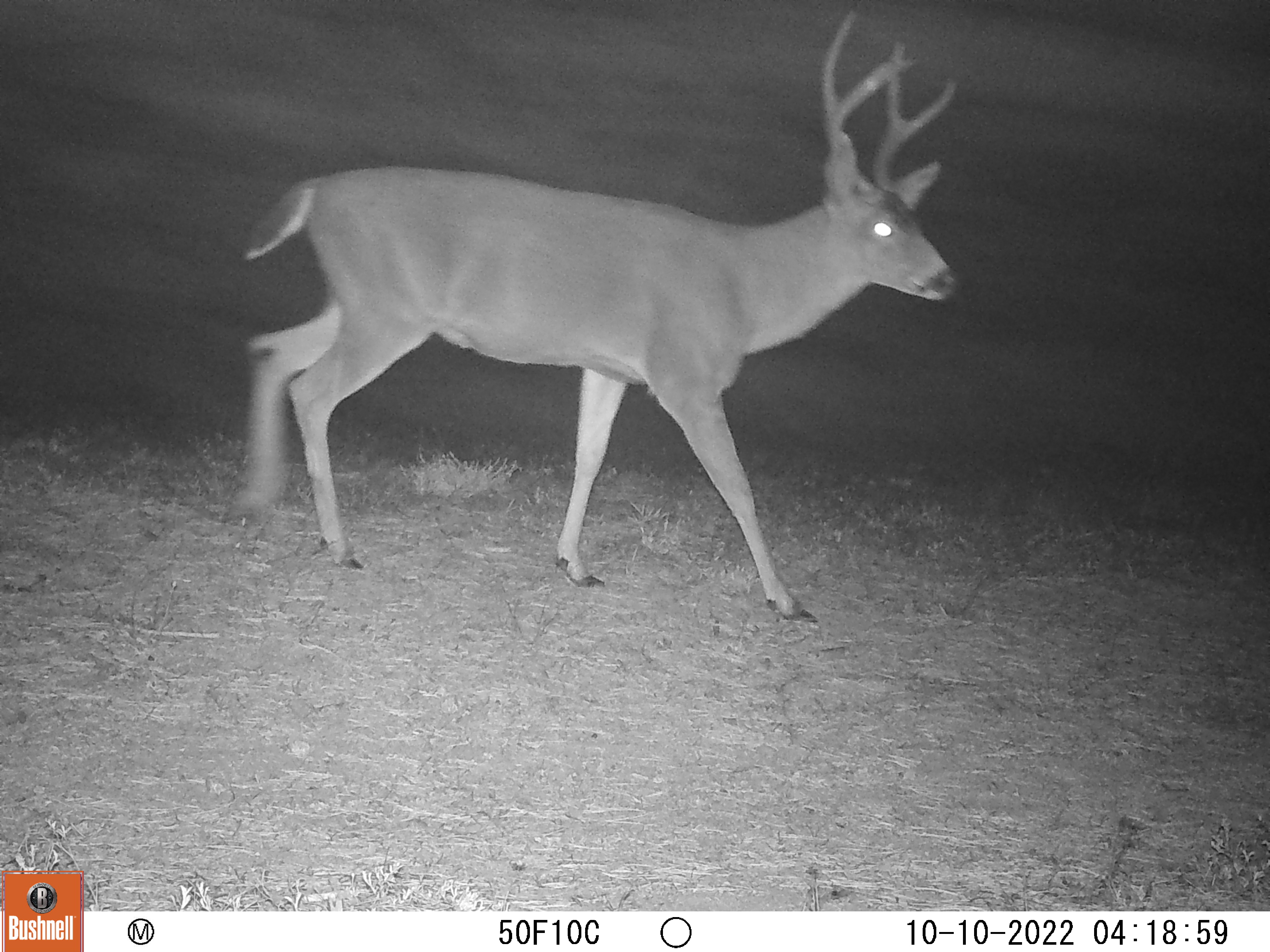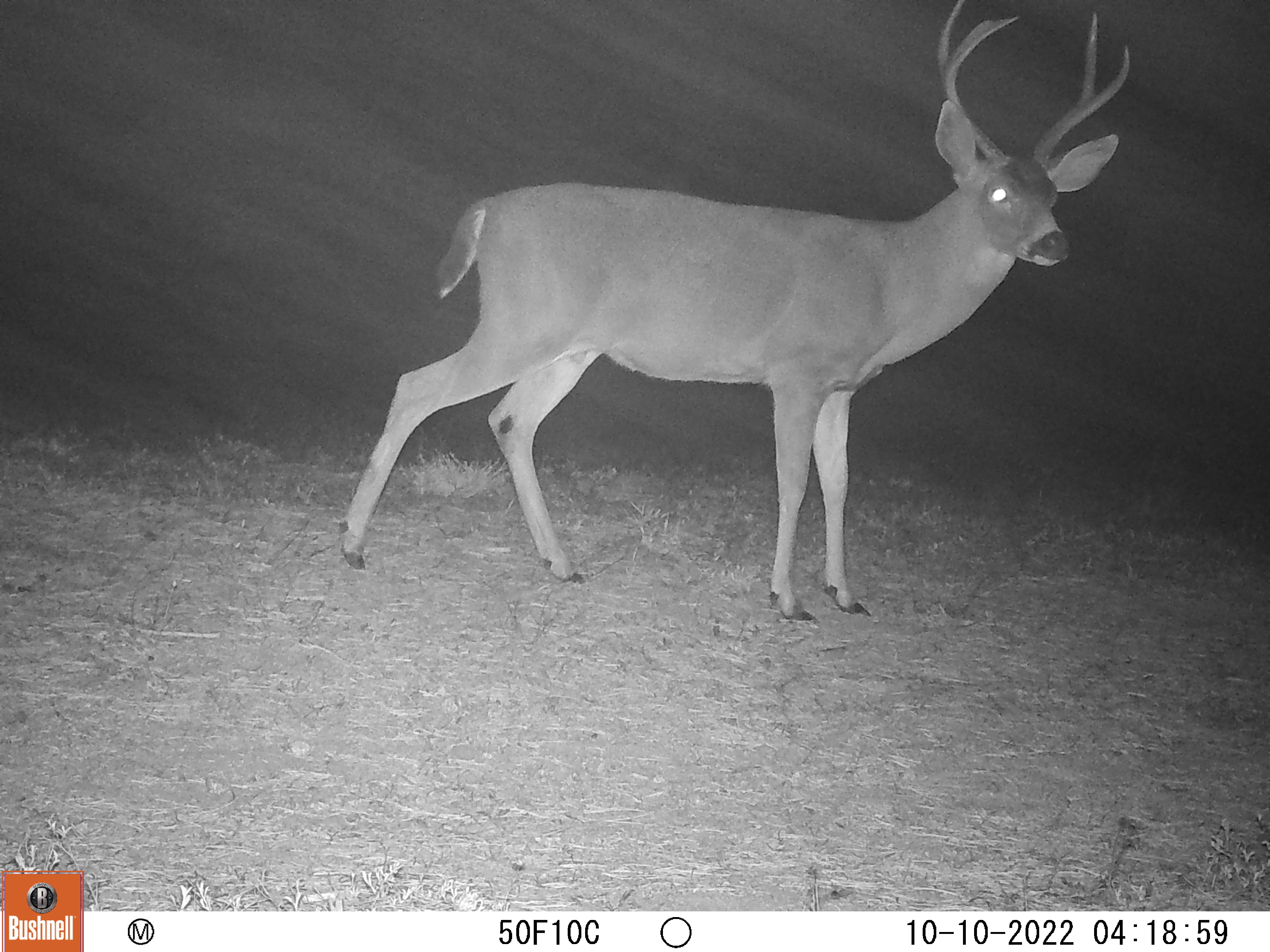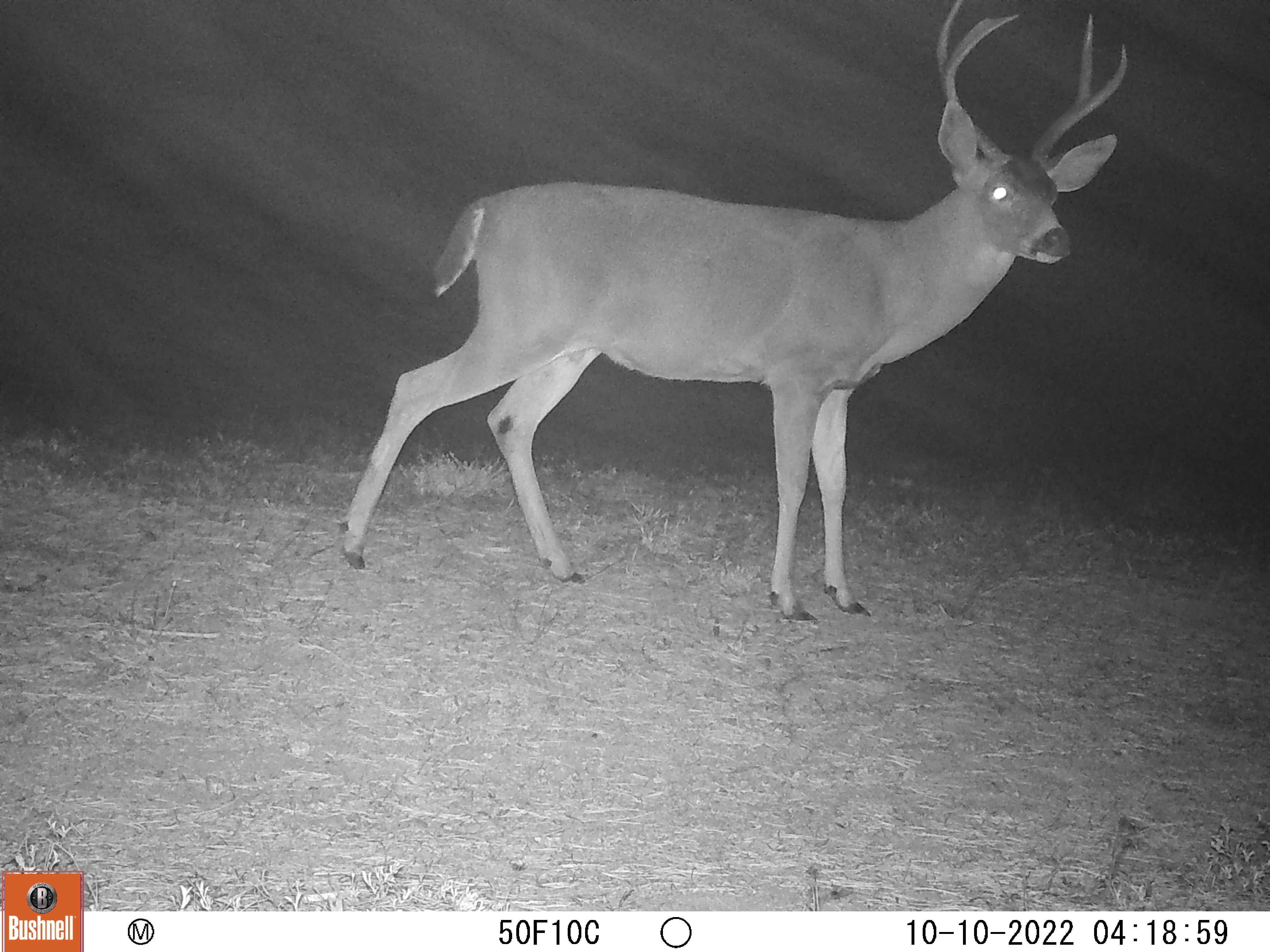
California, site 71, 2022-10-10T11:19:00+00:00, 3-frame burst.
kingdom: Animalia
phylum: Chordata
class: Mammalia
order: Artiodactyla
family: Cervidae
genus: Odocoileus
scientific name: Odocoileus hemionus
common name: mule deer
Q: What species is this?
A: Mule deer (Odocoileus hemionus).